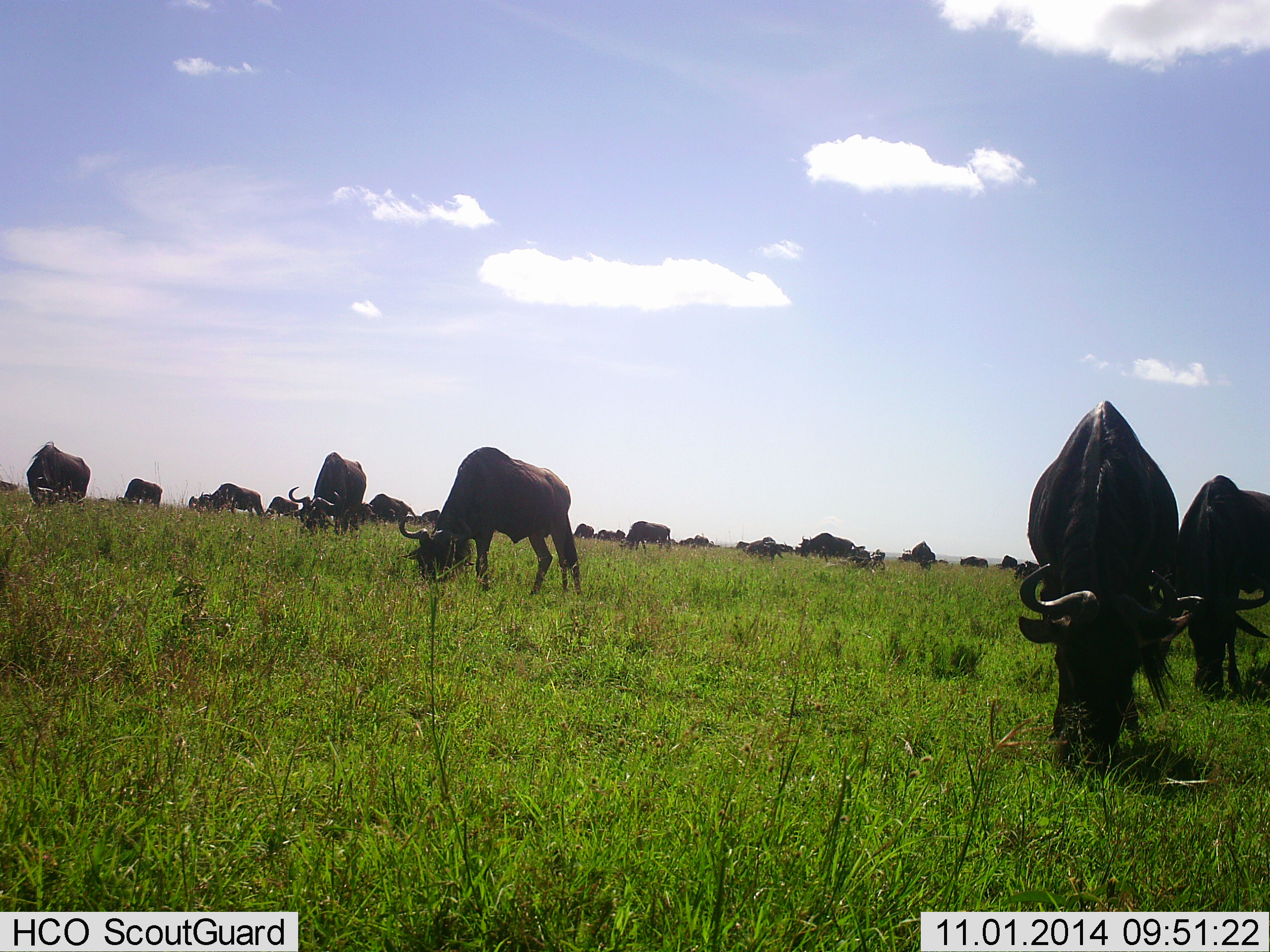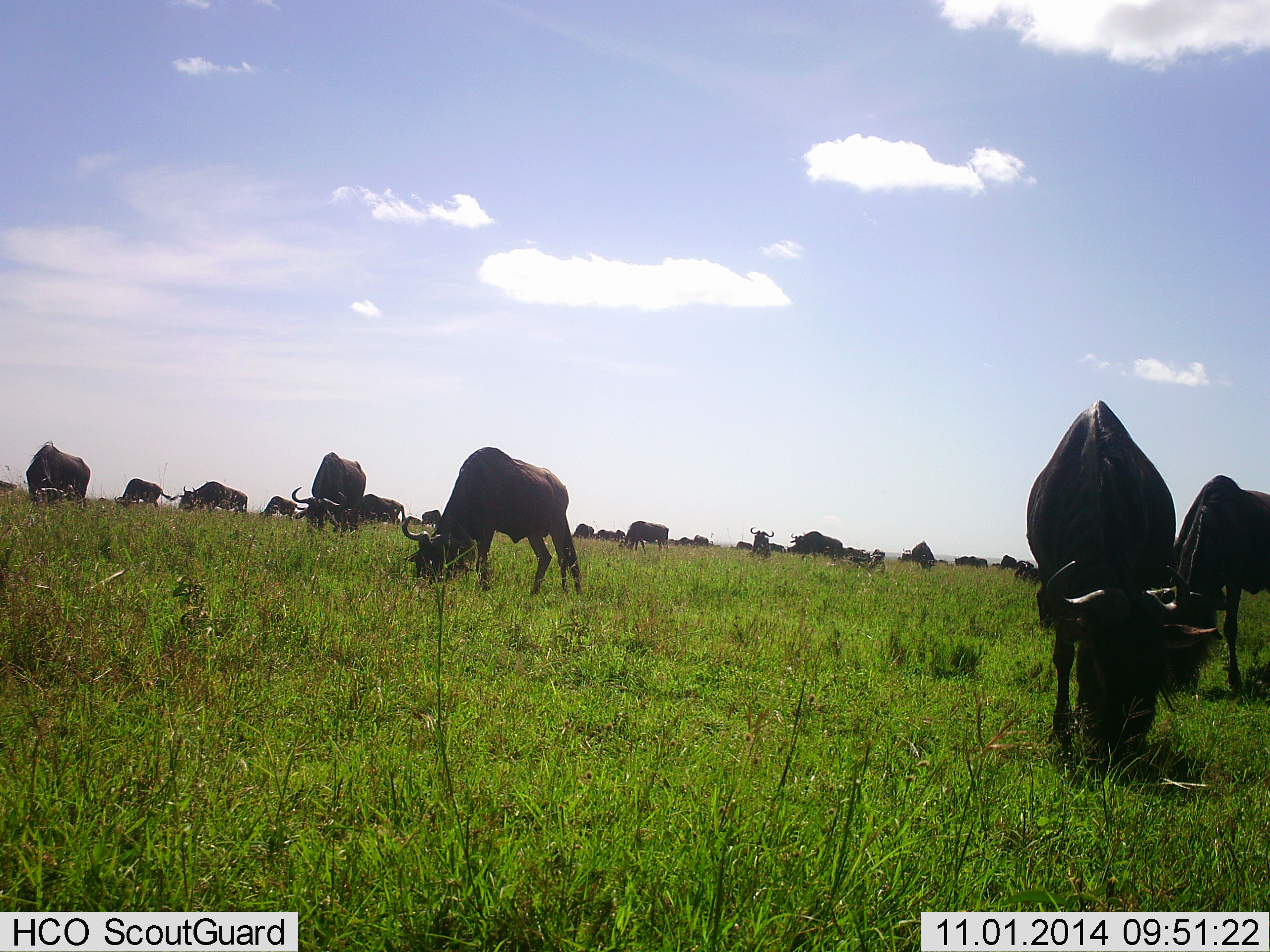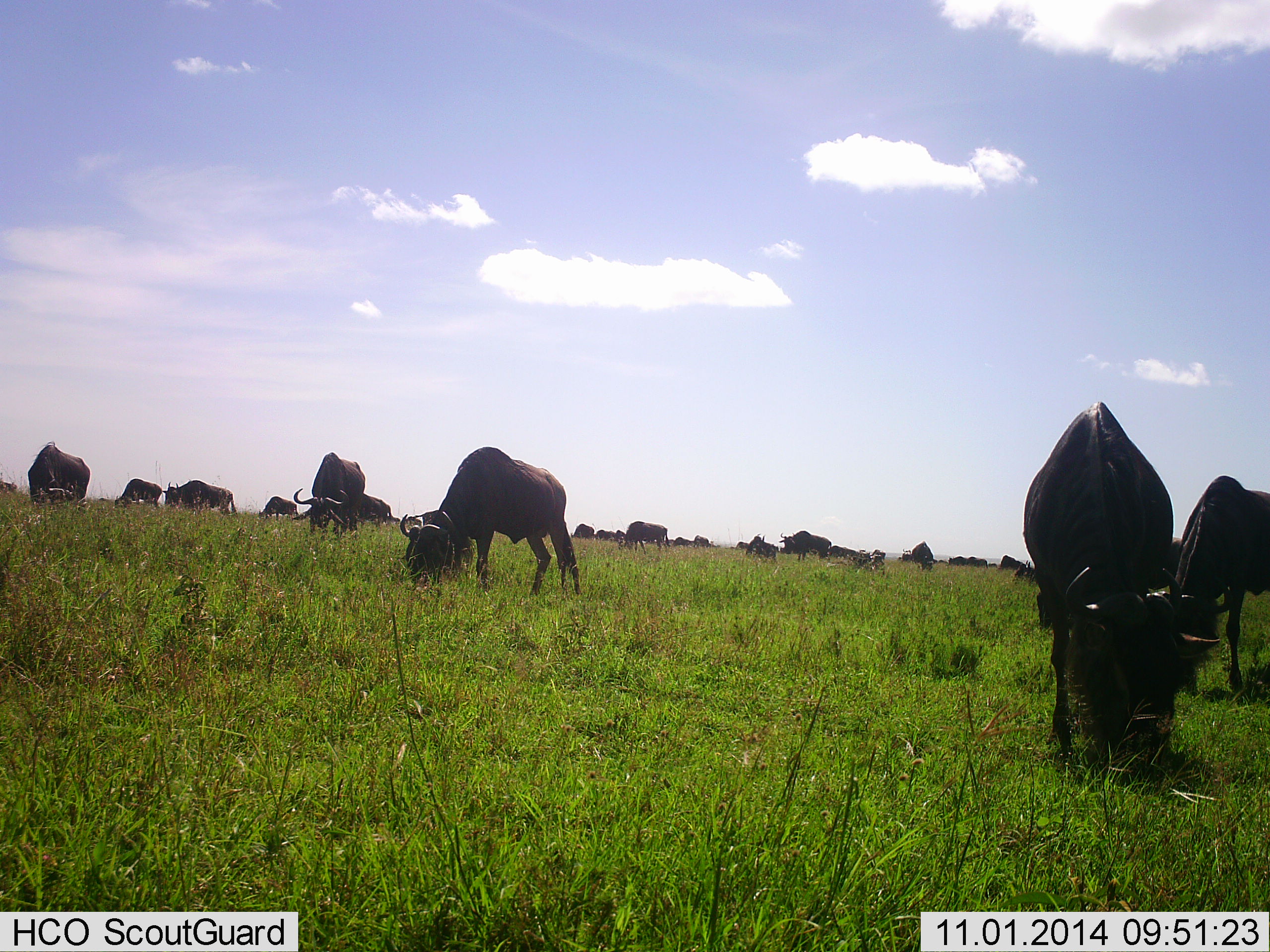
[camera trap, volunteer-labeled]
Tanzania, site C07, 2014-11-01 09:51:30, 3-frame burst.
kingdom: Animalia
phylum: Chordata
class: Mammalia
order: Artiodactyla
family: Bovidae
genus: Connochaetes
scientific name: Connochaetes taurinus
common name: blue wildebeest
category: wildebeest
Wildebeest (blue wildebeest) (Connochaetes taurinus), count 11-50. Behavior (volunteer vote fractions): standing 10%, resting 0%, moving 10%, interacting 0%. Young present (vote fraction): 0%. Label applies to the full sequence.